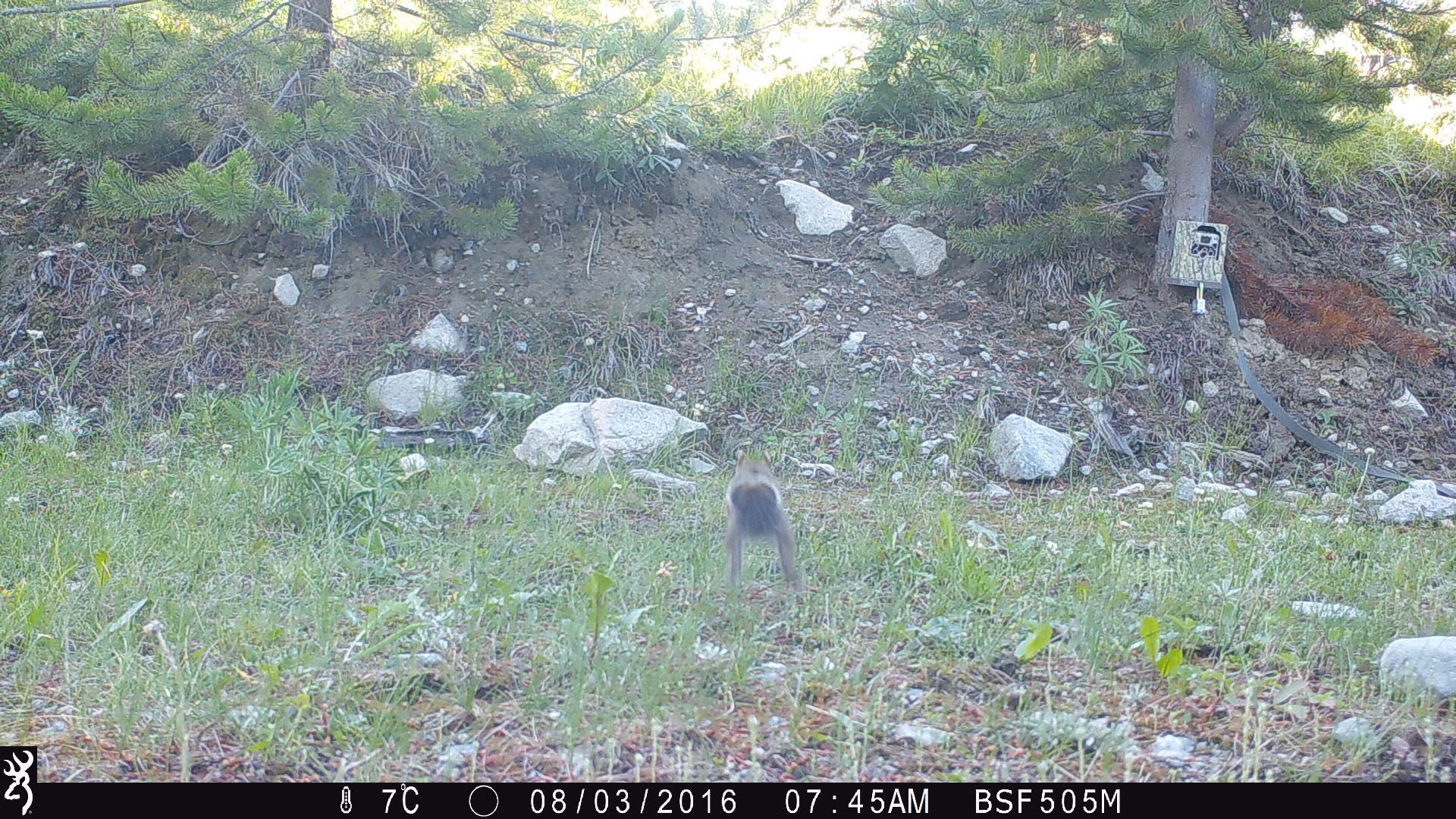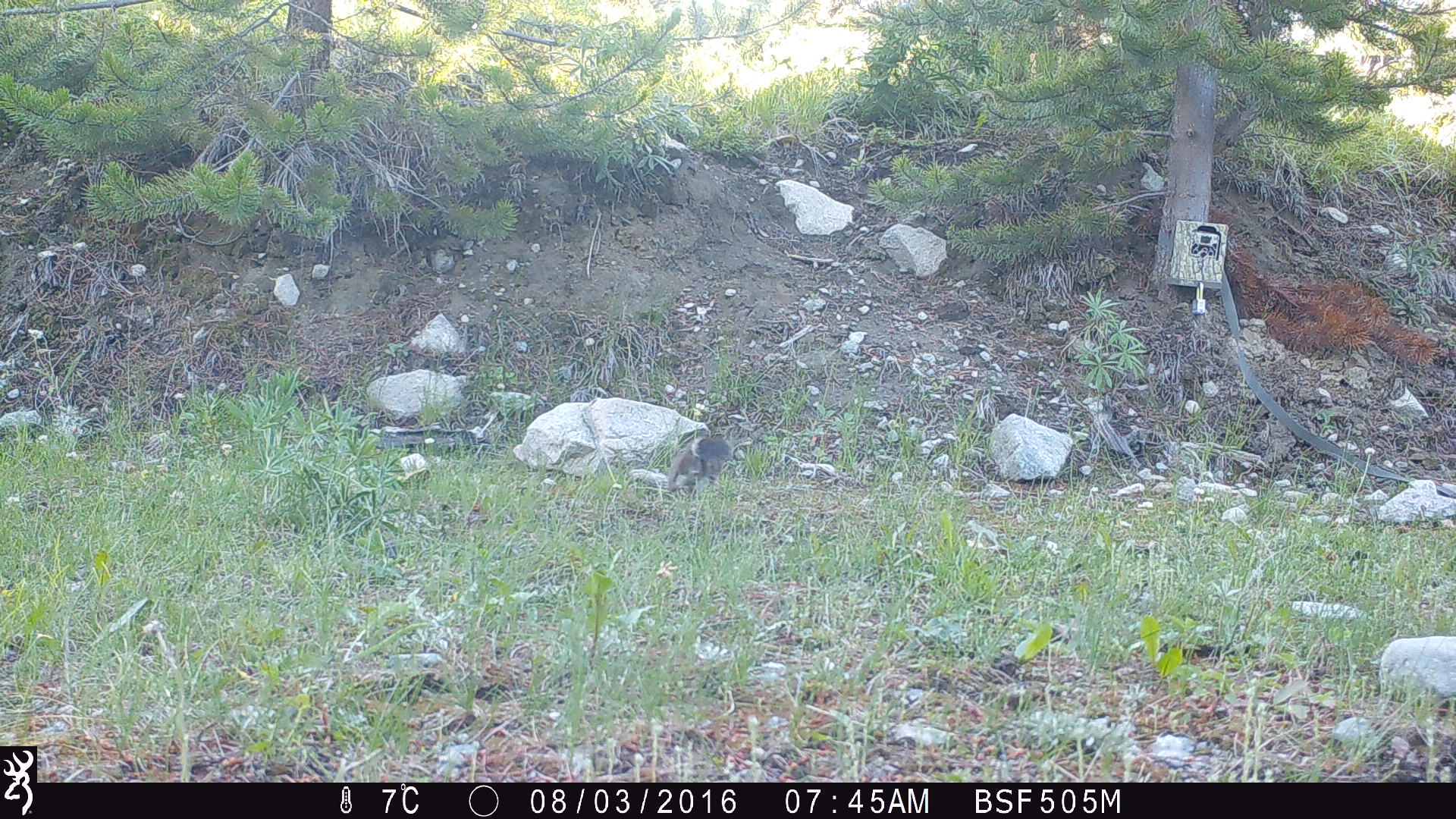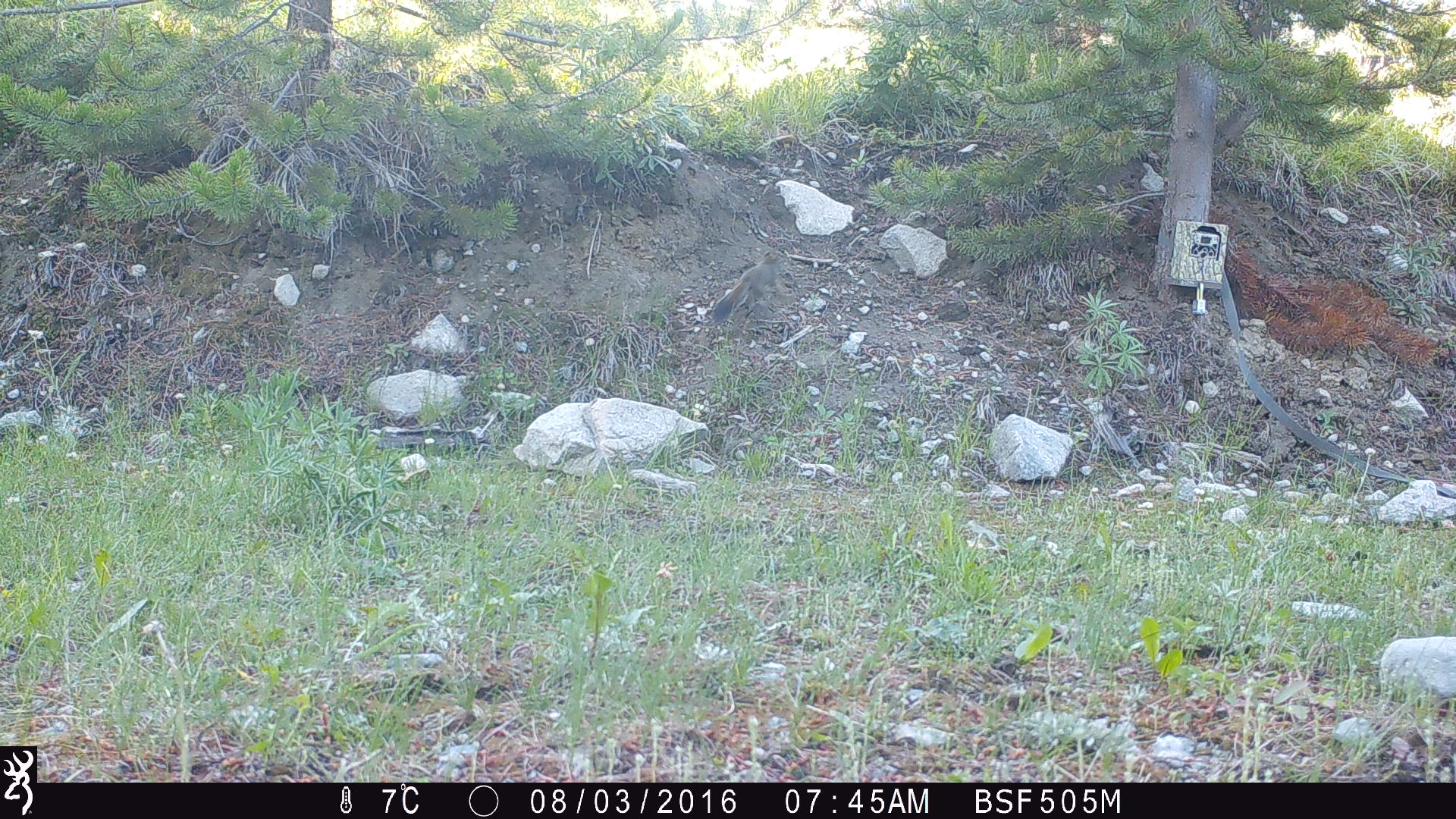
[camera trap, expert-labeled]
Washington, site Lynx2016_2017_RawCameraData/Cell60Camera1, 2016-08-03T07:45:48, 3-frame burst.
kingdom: Animalia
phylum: Chordata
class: Mammalia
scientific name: Mammalia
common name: small mammal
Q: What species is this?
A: Small mammal (Mammalia).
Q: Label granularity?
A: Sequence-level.